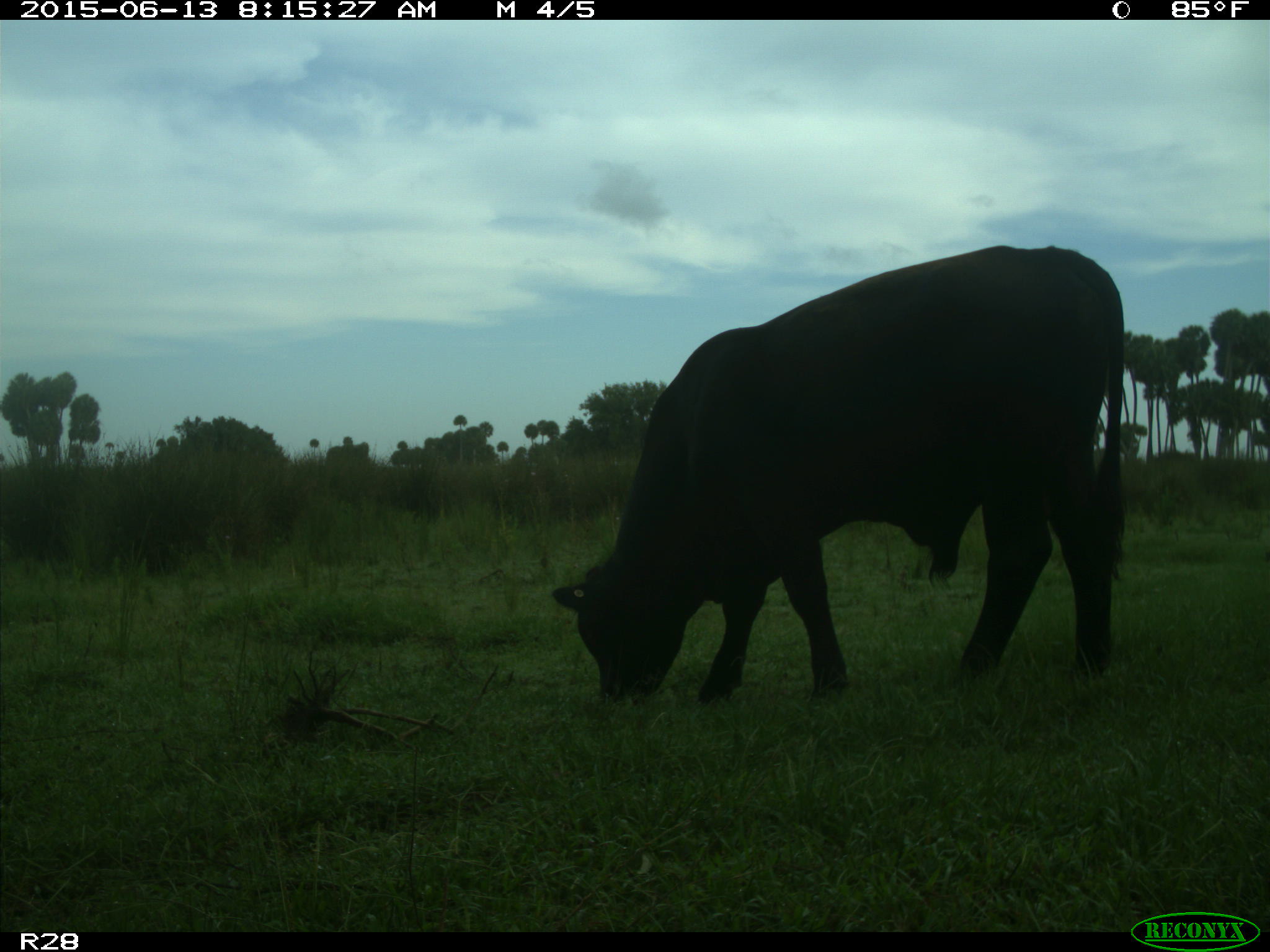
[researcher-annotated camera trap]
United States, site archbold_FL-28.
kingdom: Animalia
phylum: Chordata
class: Mammalia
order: Artiodactyla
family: Bovidae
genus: Bos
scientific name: Bos taurus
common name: domestic cow